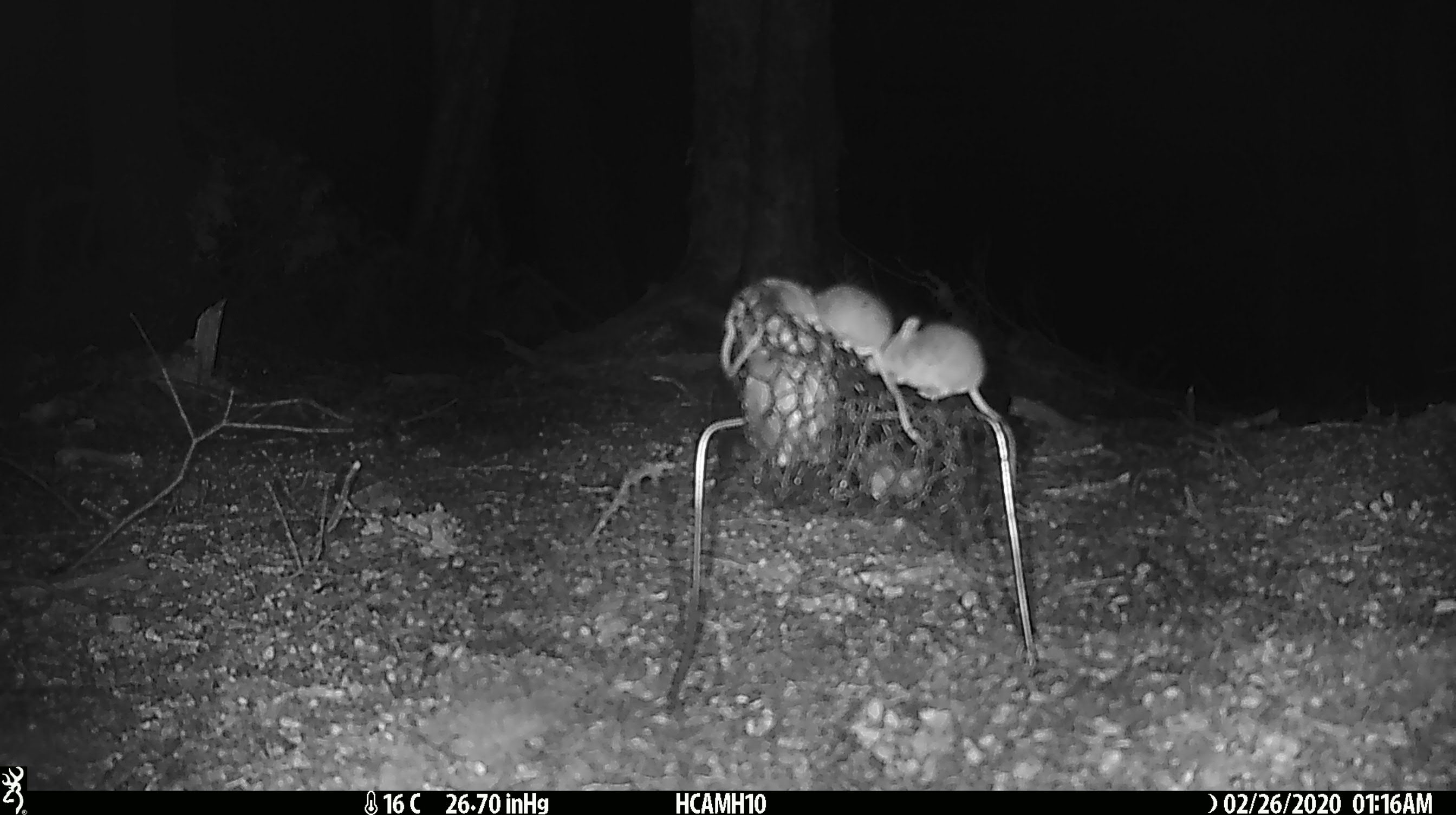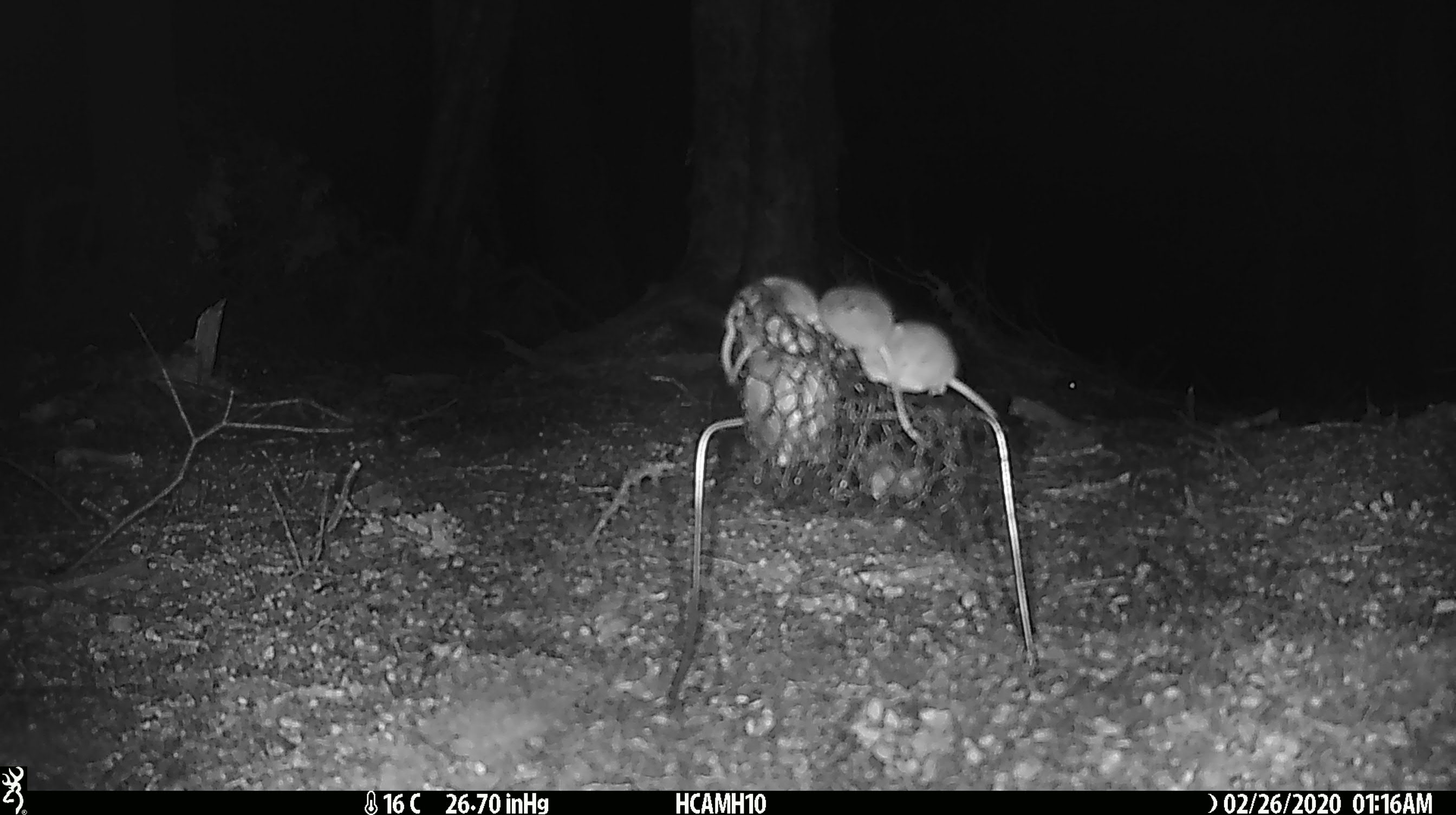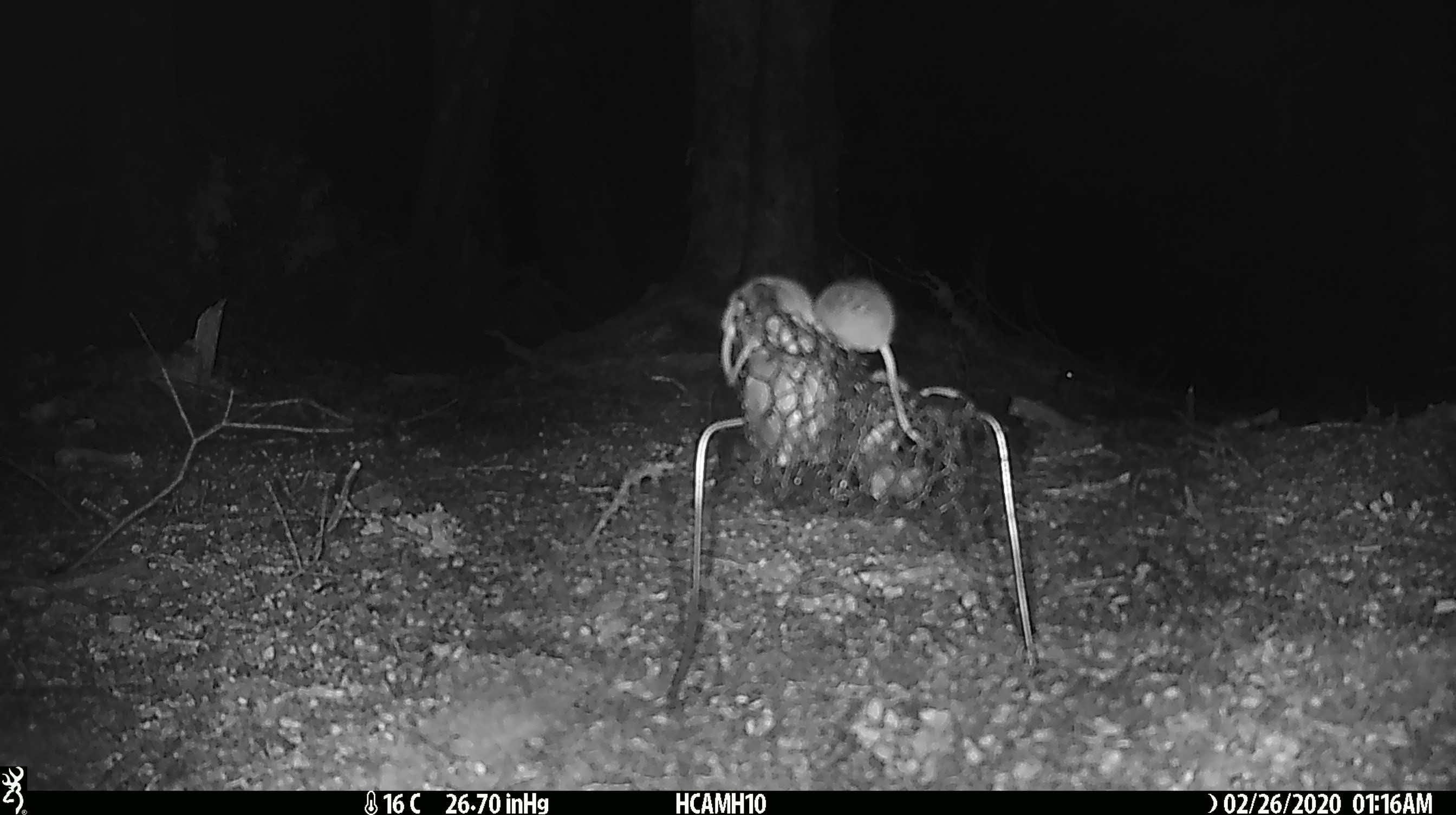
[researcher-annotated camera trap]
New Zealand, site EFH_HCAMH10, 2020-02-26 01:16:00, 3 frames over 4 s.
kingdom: Animalia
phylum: Chordata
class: Mammalia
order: Rodentia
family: Muridae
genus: Mus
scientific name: Mus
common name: mouse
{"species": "mouse (Mus)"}